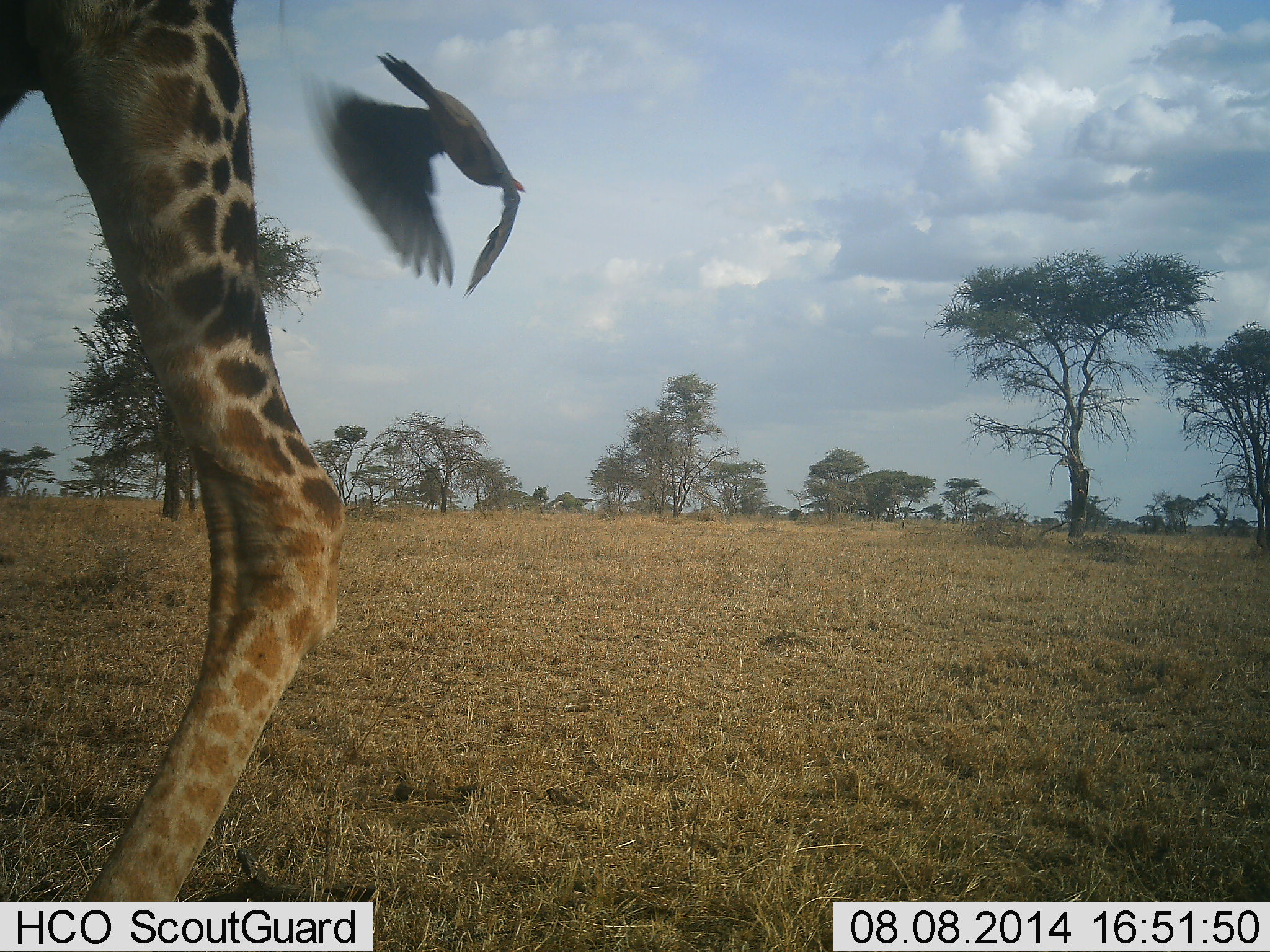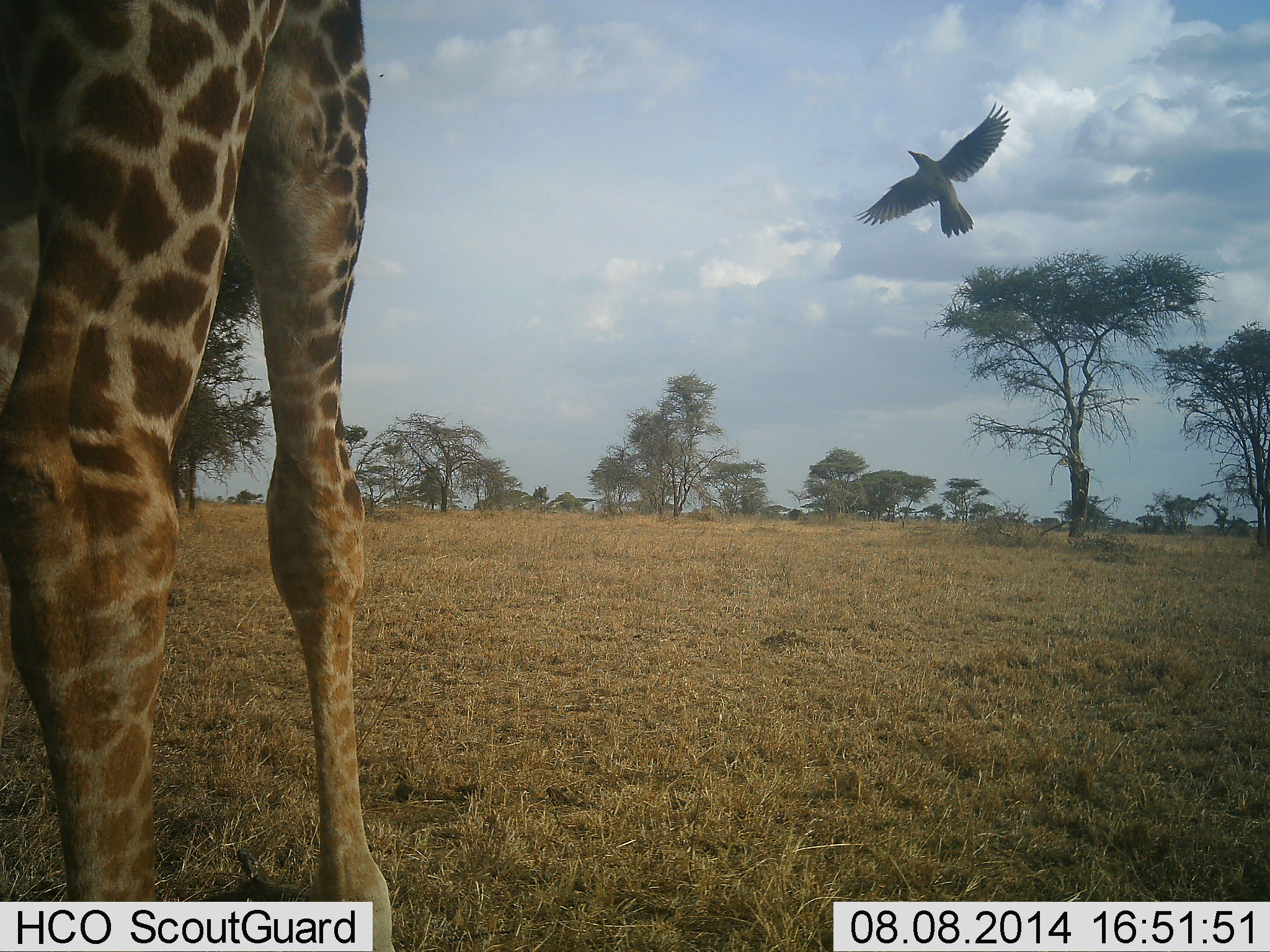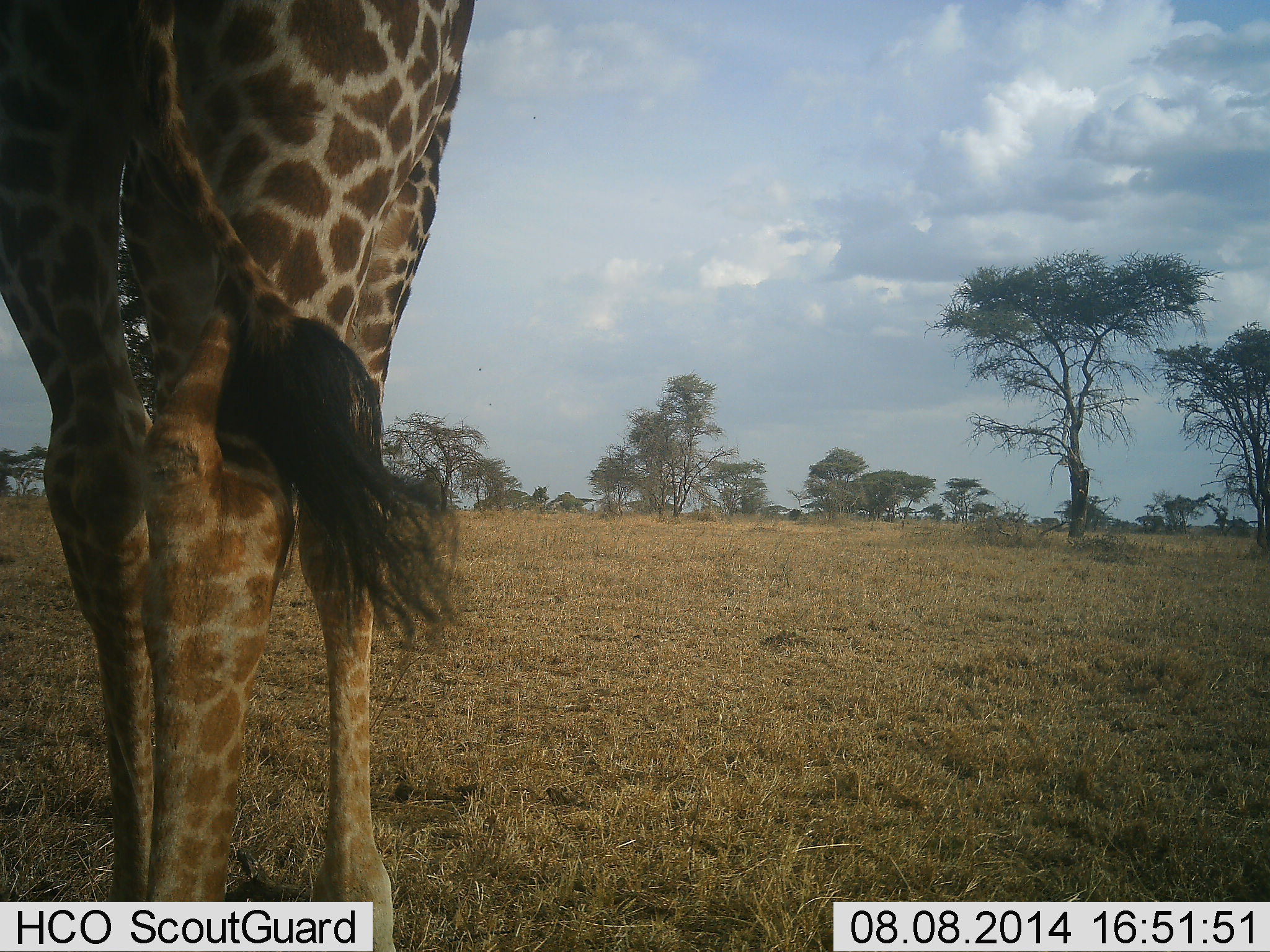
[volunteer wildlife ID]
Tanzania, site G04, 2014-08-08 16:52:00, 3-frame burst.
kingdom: Animalia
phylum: Chordata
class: Mammalia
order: Artiodactyla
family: Giraffidae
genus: Giraffa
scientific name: Giraffa camelopardalis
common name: giraffe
Giraffe (Giraffa camelopardalis), count 1. Behavior (volunteer vote fractions): standing 45%, resting 0%, moving 55%, interacting 0%. Young present (vote fraction): 0%. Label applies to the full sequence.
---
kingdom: Animalia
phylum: Chordata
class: Aves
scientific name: Aves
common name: bird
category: otherbird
Otherbird (bird) (Aves), count 1. Behavior (volunteer vote fractions): standing 0%, resting 0%, moving 91%, interacting 18%. Young present (vote fraction): 0%. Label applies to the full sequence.